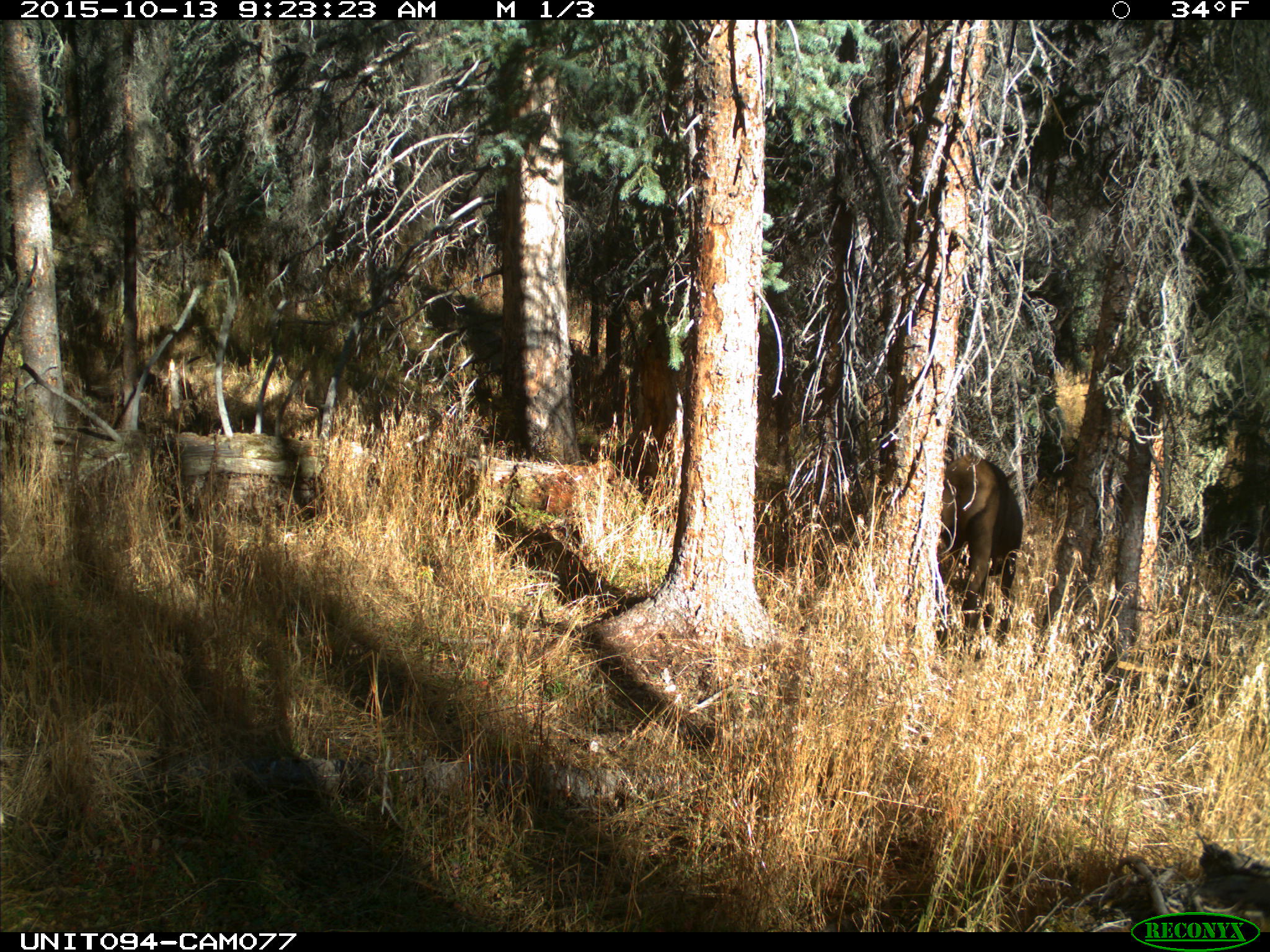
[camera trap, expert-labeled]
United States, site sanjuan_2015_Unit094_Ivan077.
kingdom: Animalia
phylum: Chordata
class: Mammalia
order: Artiodactyla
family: Cervidae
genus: Cervus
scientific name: Cervus elaphus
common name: red deer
Cervus elaphus (red deer).